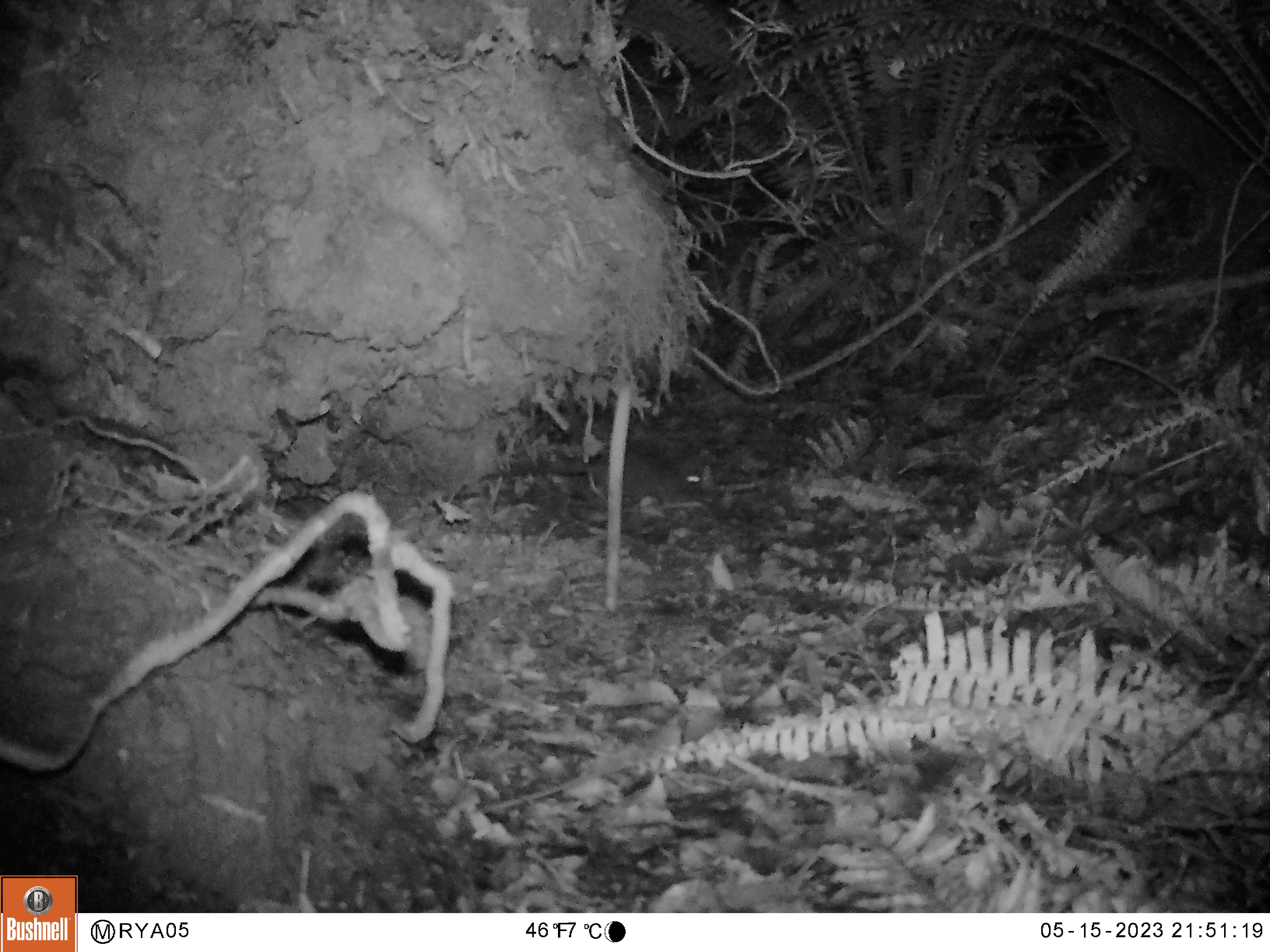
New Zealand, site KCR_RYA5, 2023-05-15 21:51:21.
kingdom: Animalia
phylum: Chordata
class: Mammalia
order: Rodentia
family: Muridae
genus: Rattus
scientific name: Rattus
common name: rat